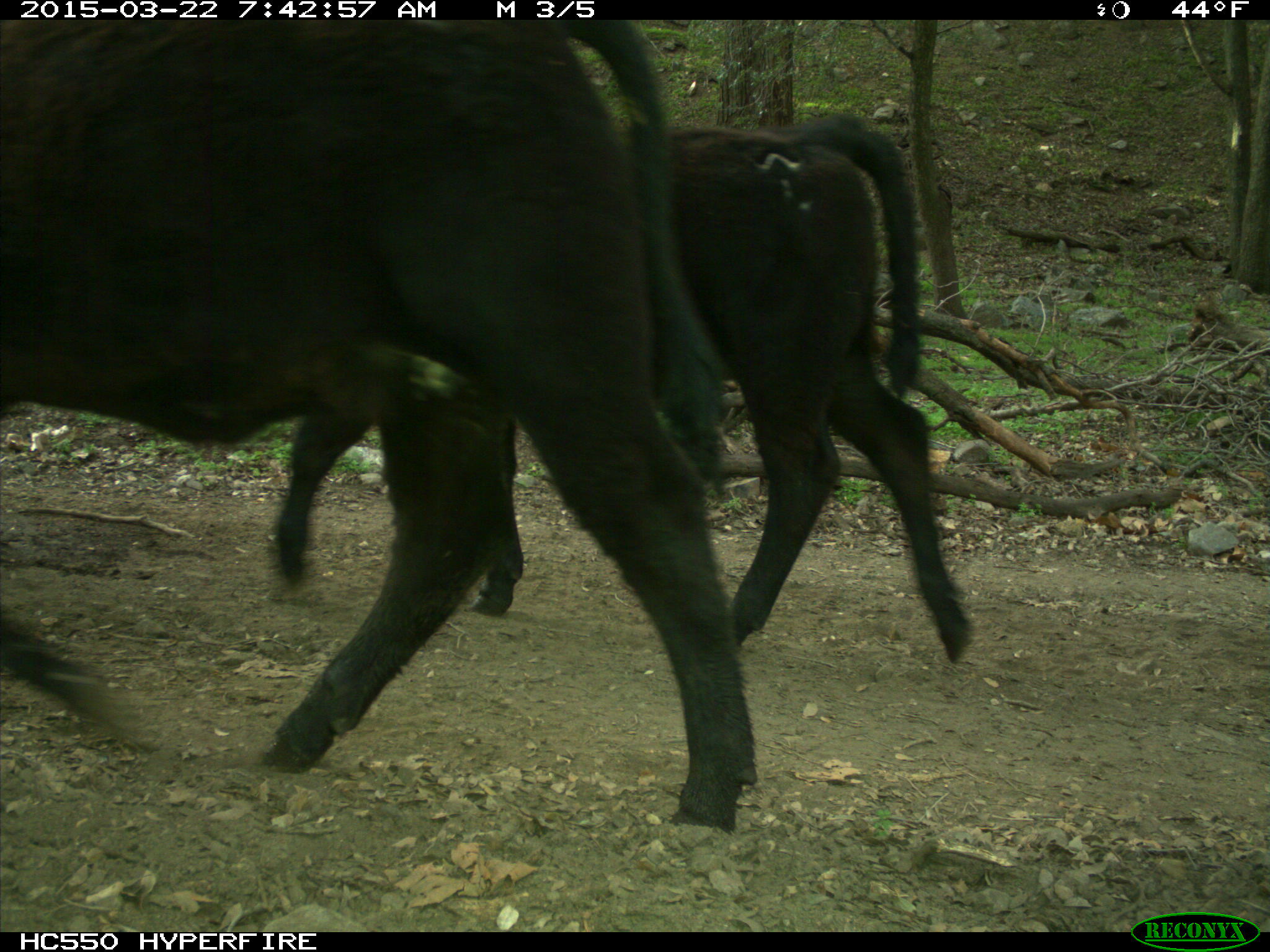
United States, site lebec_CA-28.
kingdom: Animalia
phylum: Chordata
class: Mammalia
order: Artiodactyla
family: Bovidae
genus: Bos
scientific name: Bos taurus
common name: domestic cow